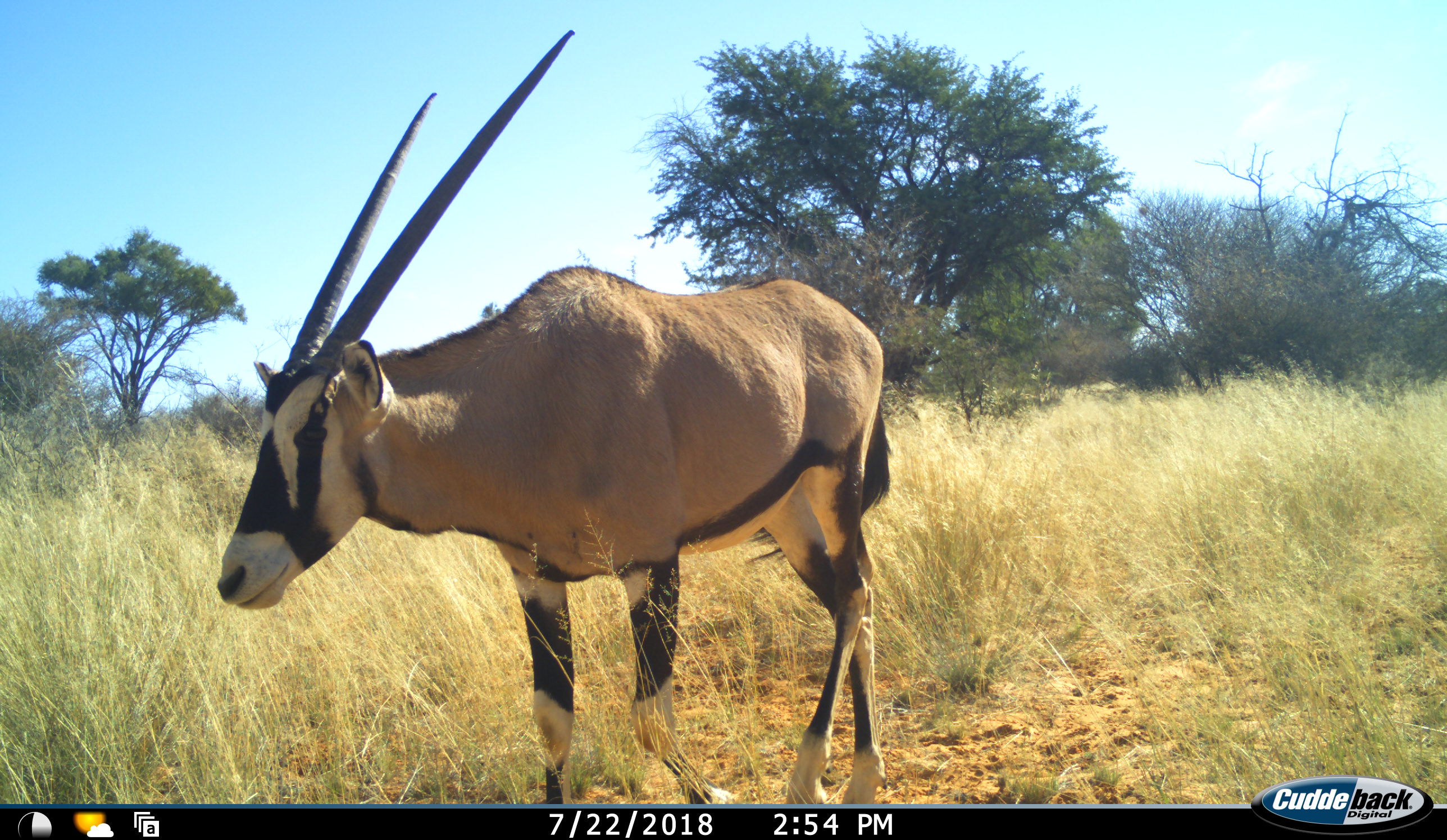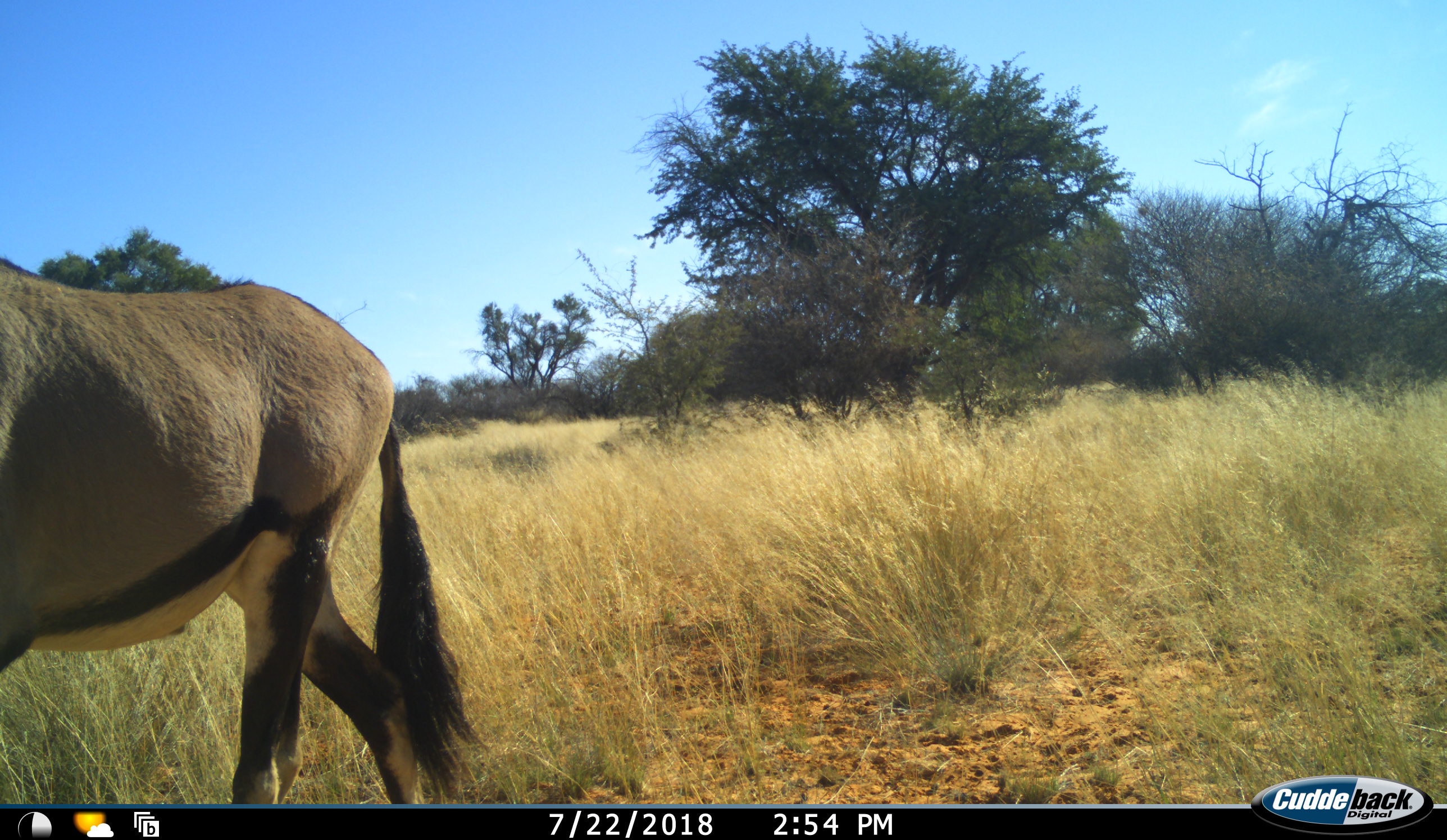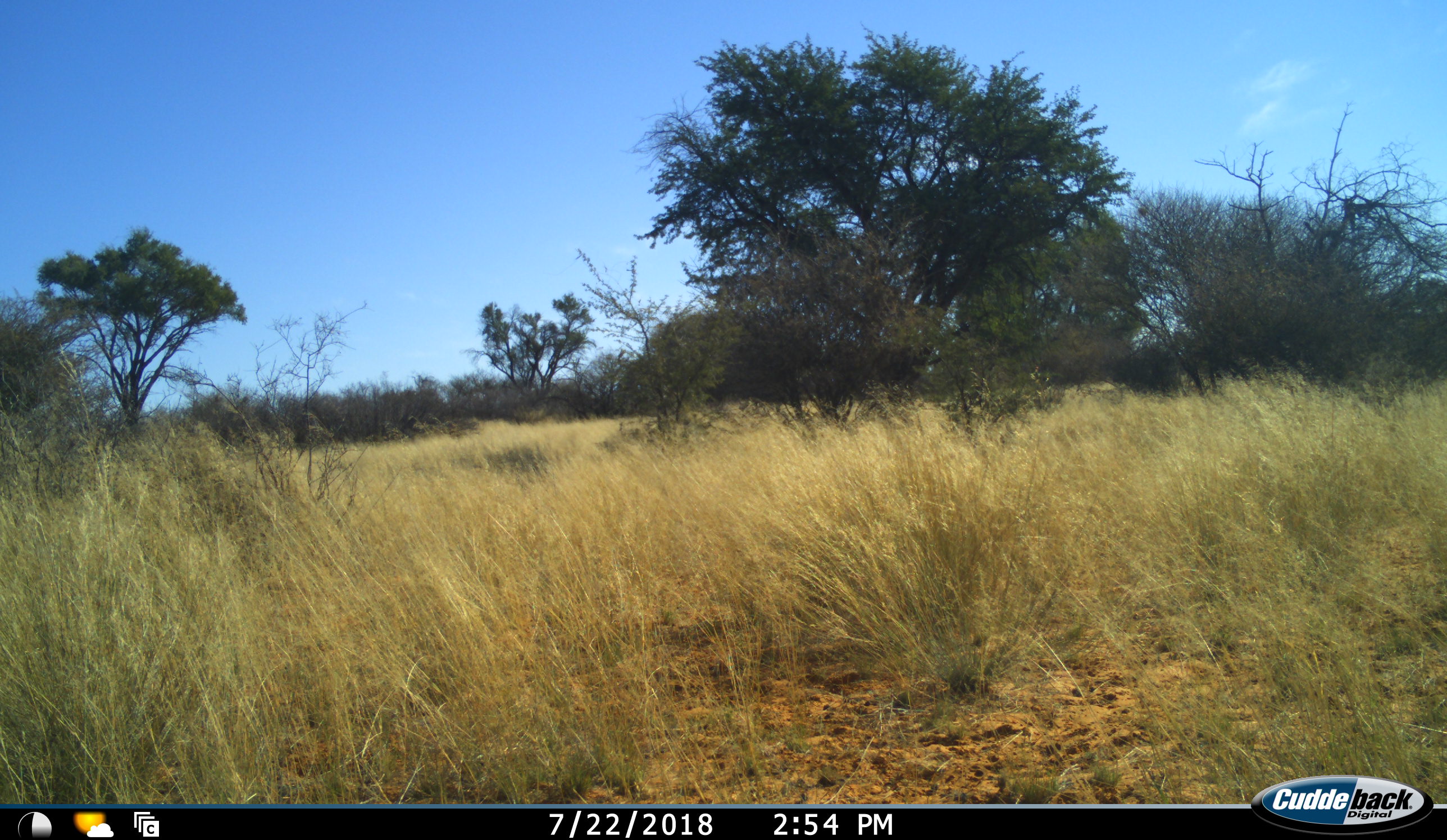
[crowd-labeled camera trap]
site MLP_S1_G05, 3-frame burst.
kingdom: Animalia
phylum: Chordata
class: Mammalia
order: Artiodactyla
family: Bovidae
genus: Oryx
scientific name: Oryx gazella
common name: gemsbok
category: oryx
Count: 1.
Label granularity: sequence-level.